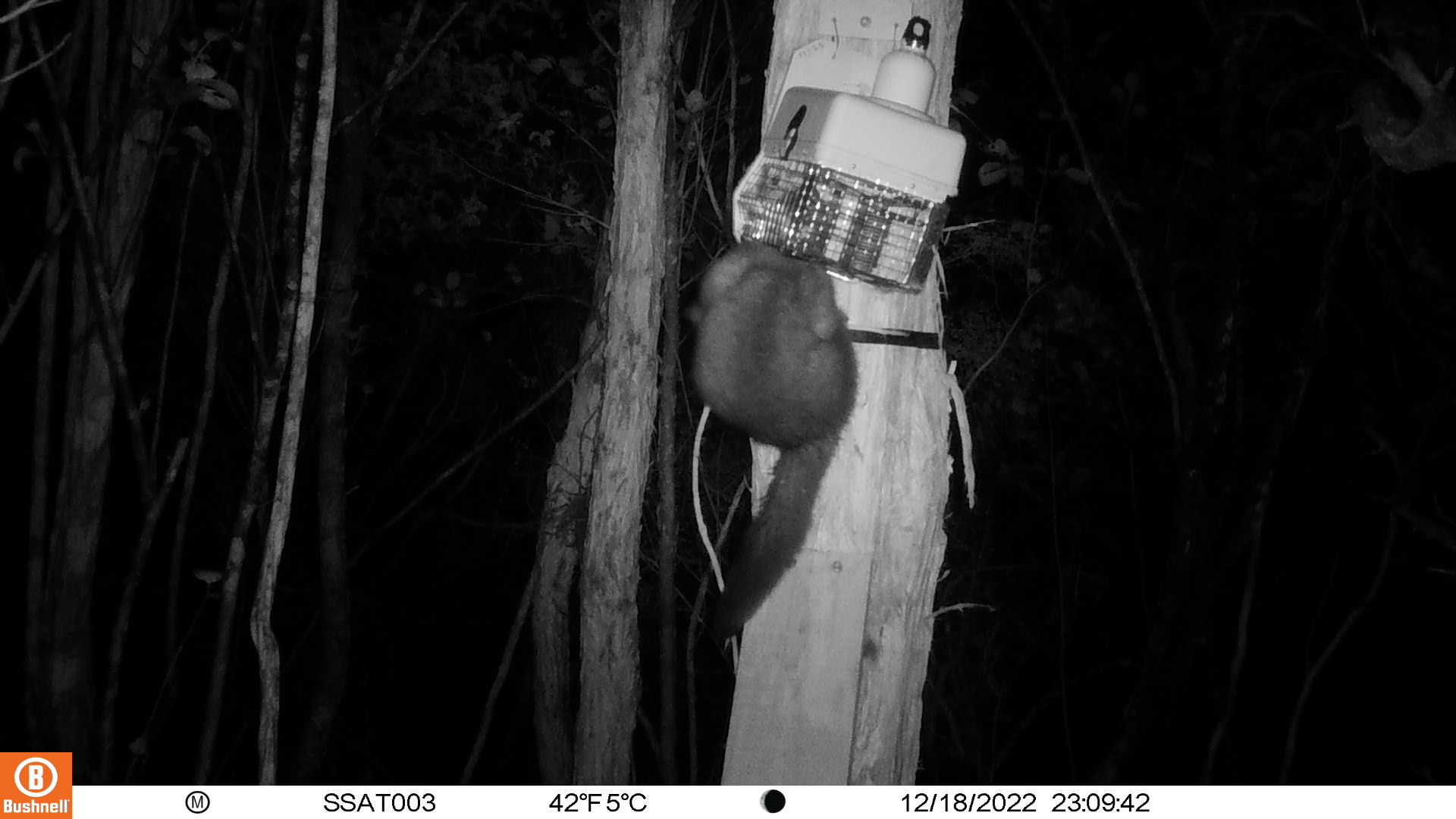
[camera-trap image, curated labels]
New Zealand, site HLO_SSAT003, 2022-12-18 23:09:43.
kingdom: Animalia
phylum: Chordata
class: Mammalia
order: Diprotodontia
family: Phalangeridae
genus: Trichosurus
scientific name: Trichosurus vulpecula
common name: common brushtail possum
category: possum